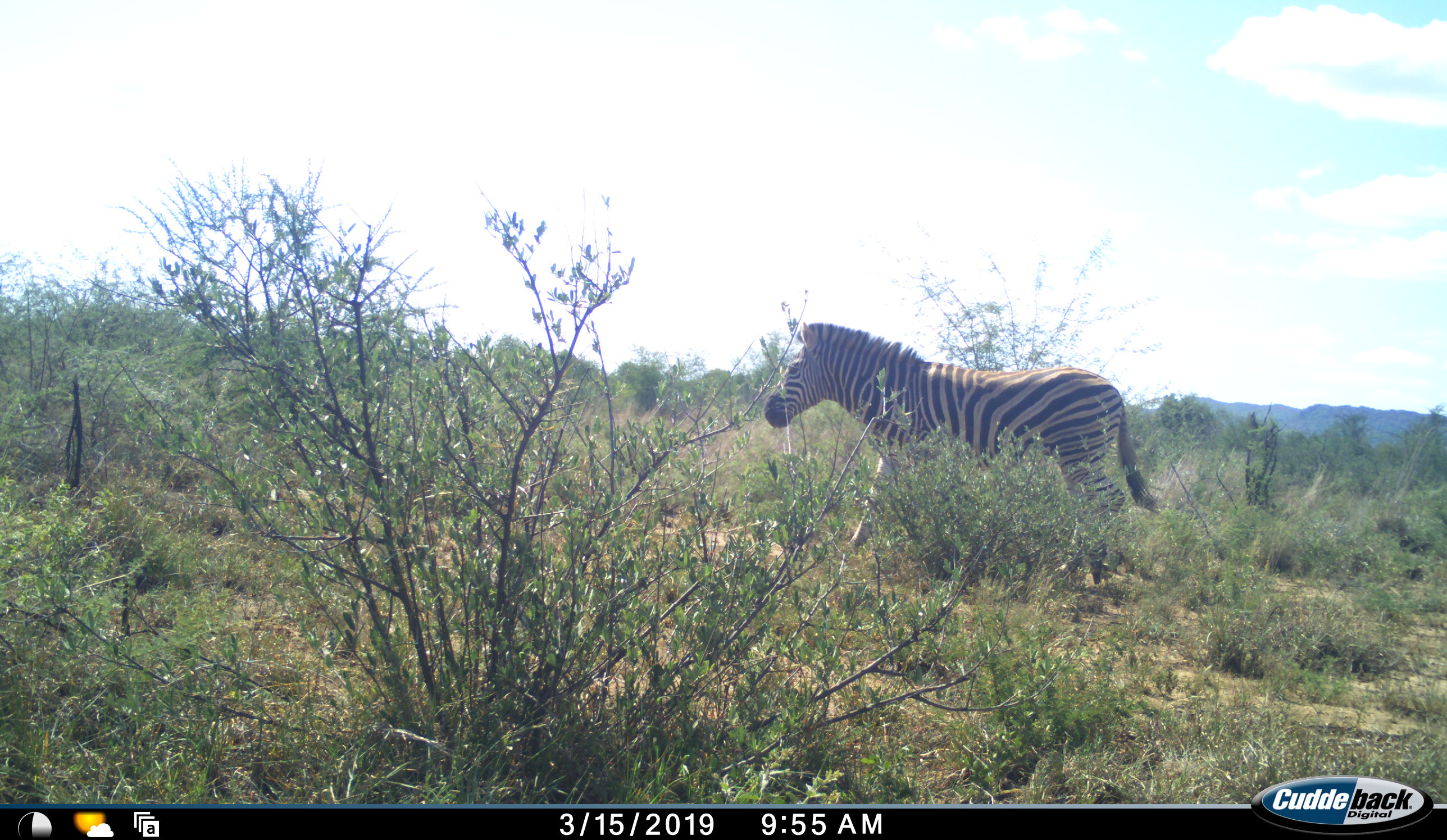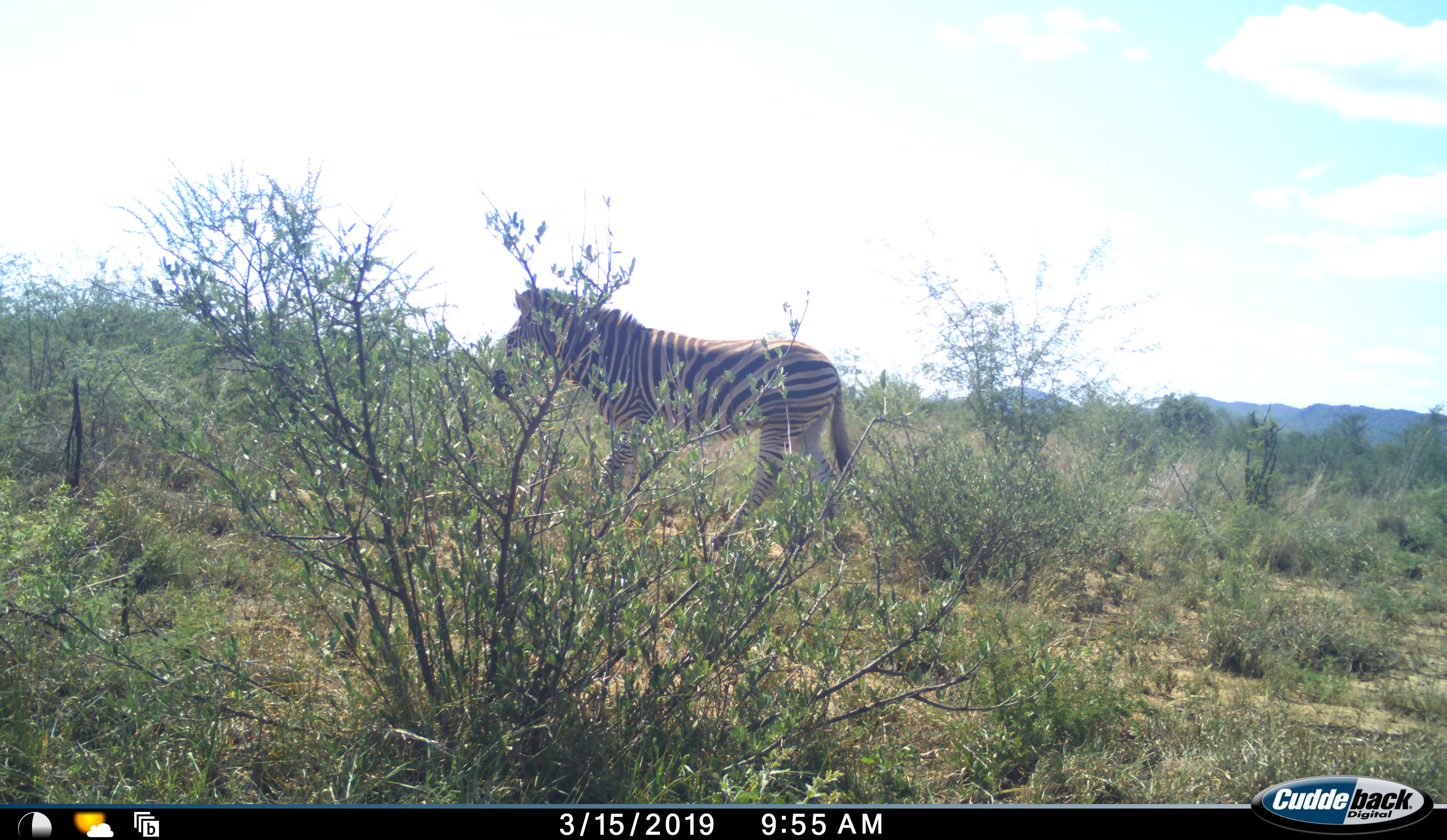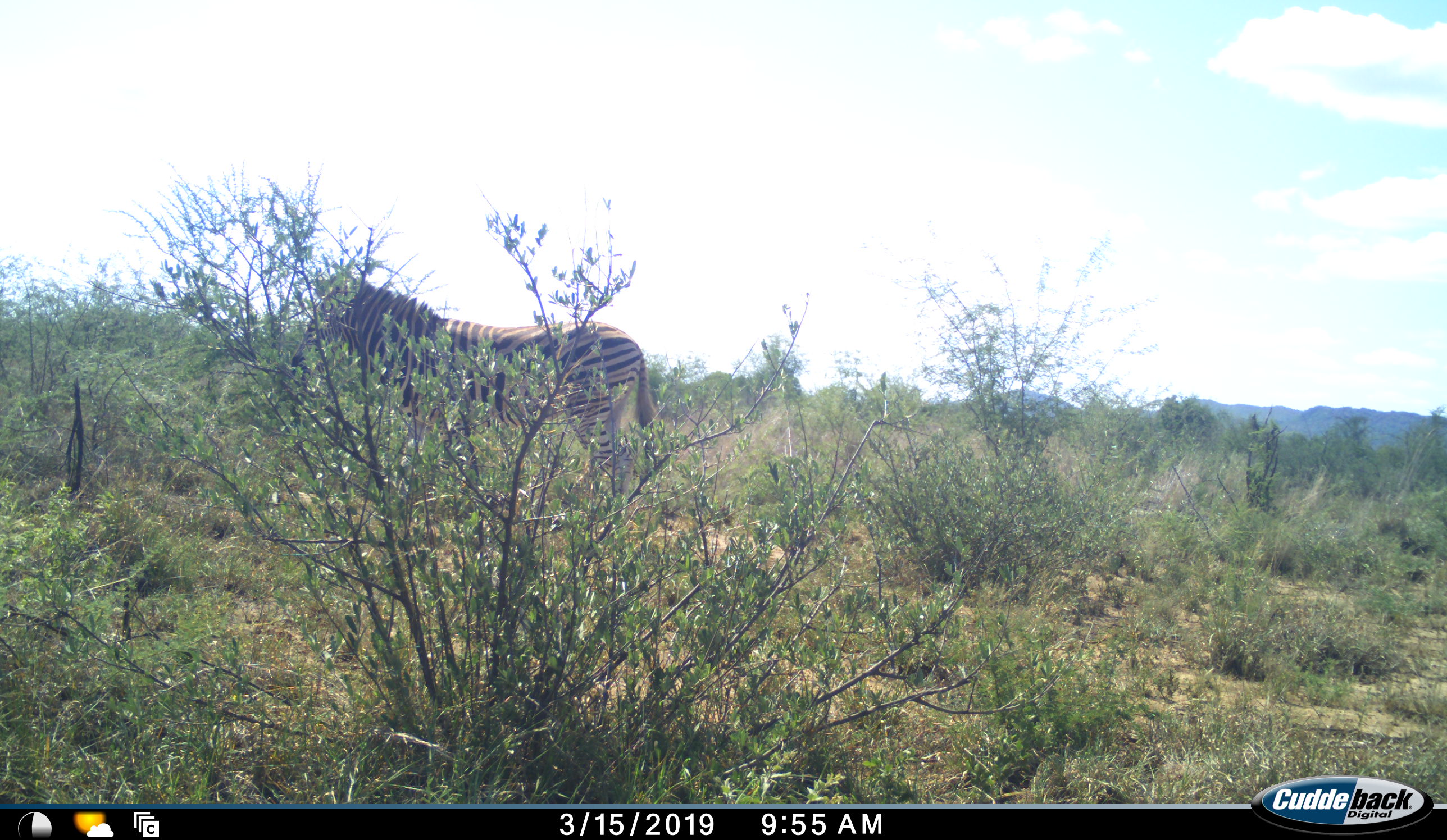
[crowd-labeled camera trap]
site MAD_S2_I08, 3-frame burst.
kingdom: Animalia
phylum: Chordata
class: Mammalia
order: Perissodactyla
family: Equidae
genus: Equus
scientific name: Equus quagga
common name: plains zebra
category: zebraplains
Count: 1.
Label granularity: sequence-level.